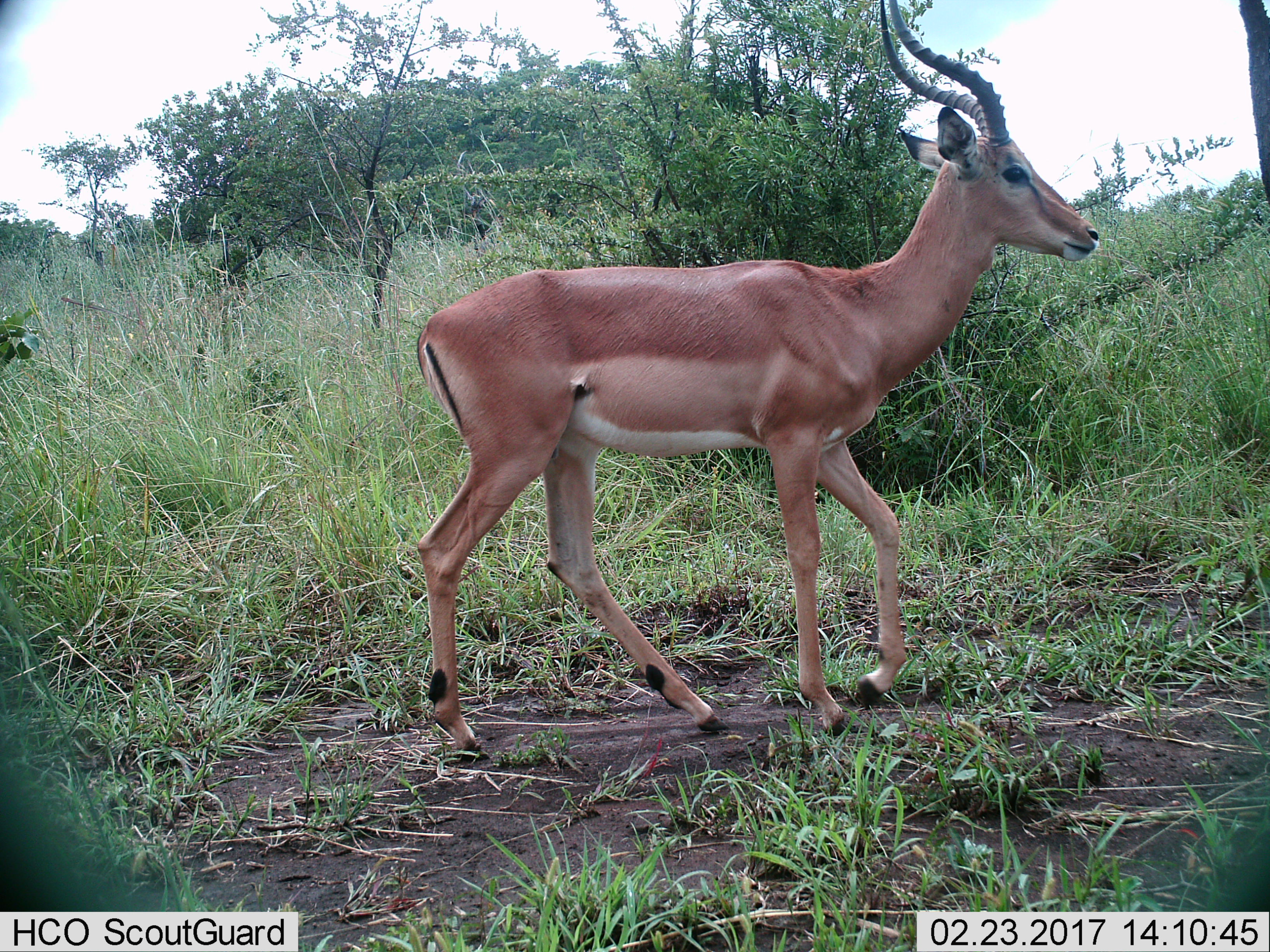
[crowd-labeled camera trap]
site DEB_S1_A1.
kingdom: Animalia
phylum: Chordata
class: Mammalia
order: Artiodactyla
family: Bovidae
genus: Aepyceros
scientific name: Aepyceros melampus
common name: impala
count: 1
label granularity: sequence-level